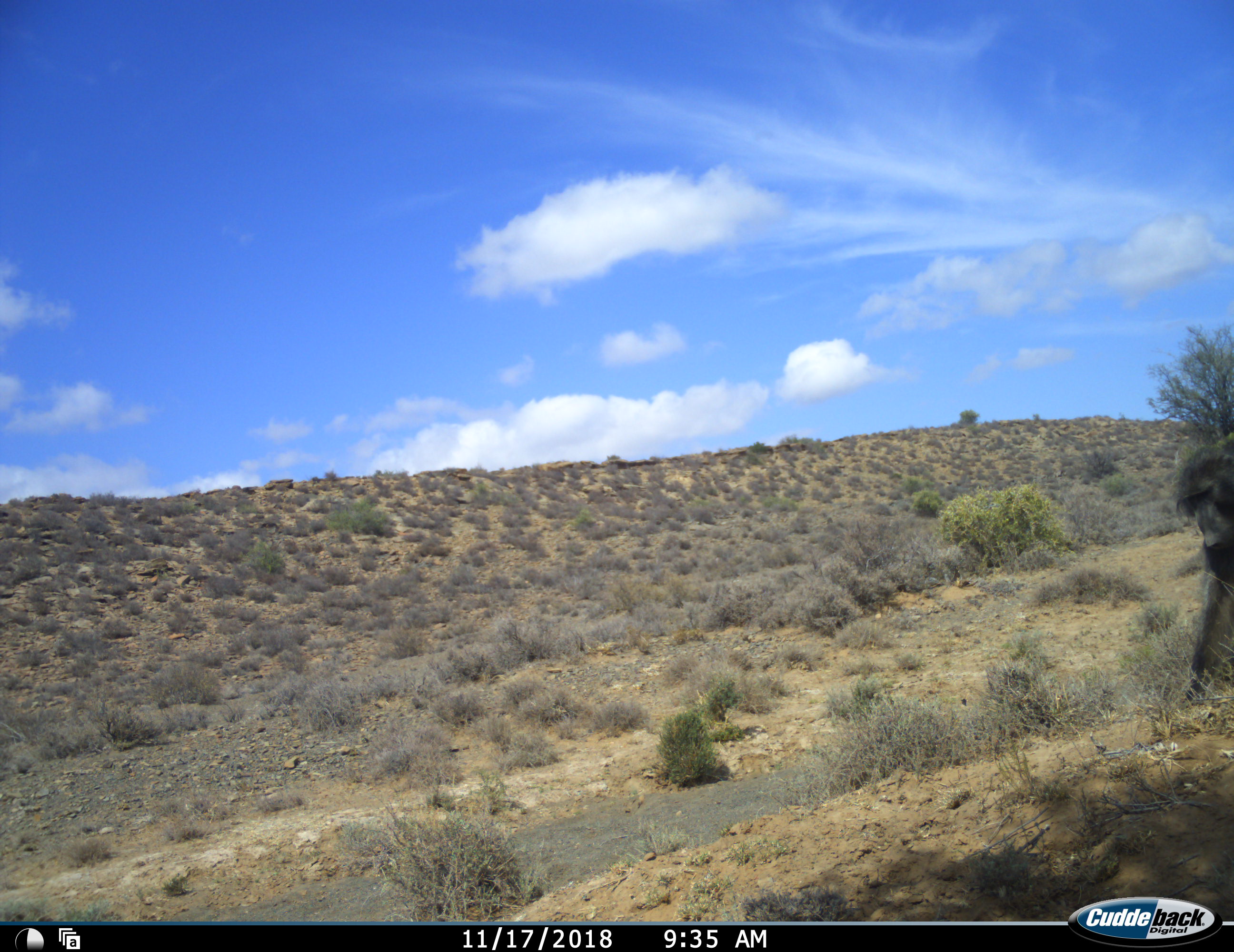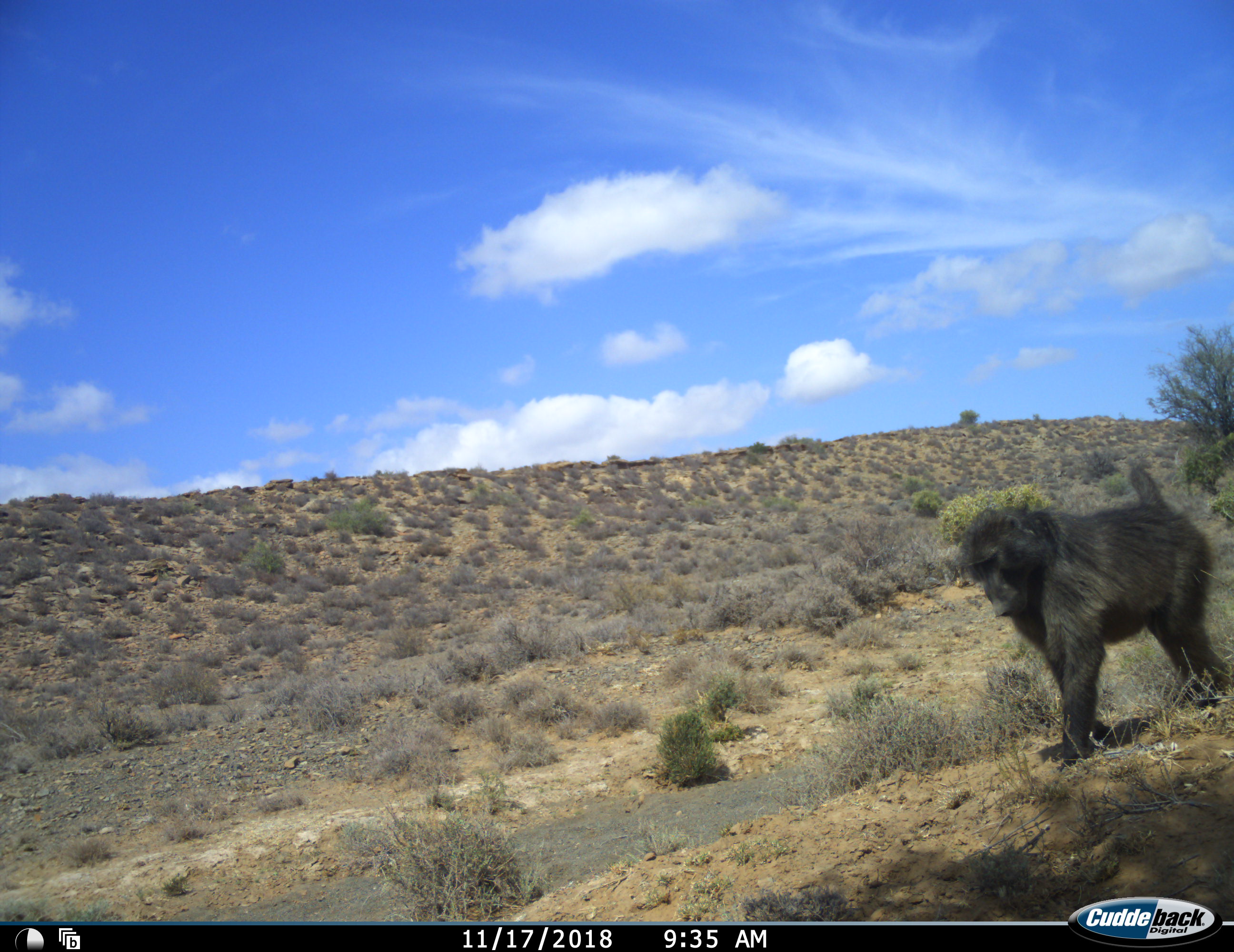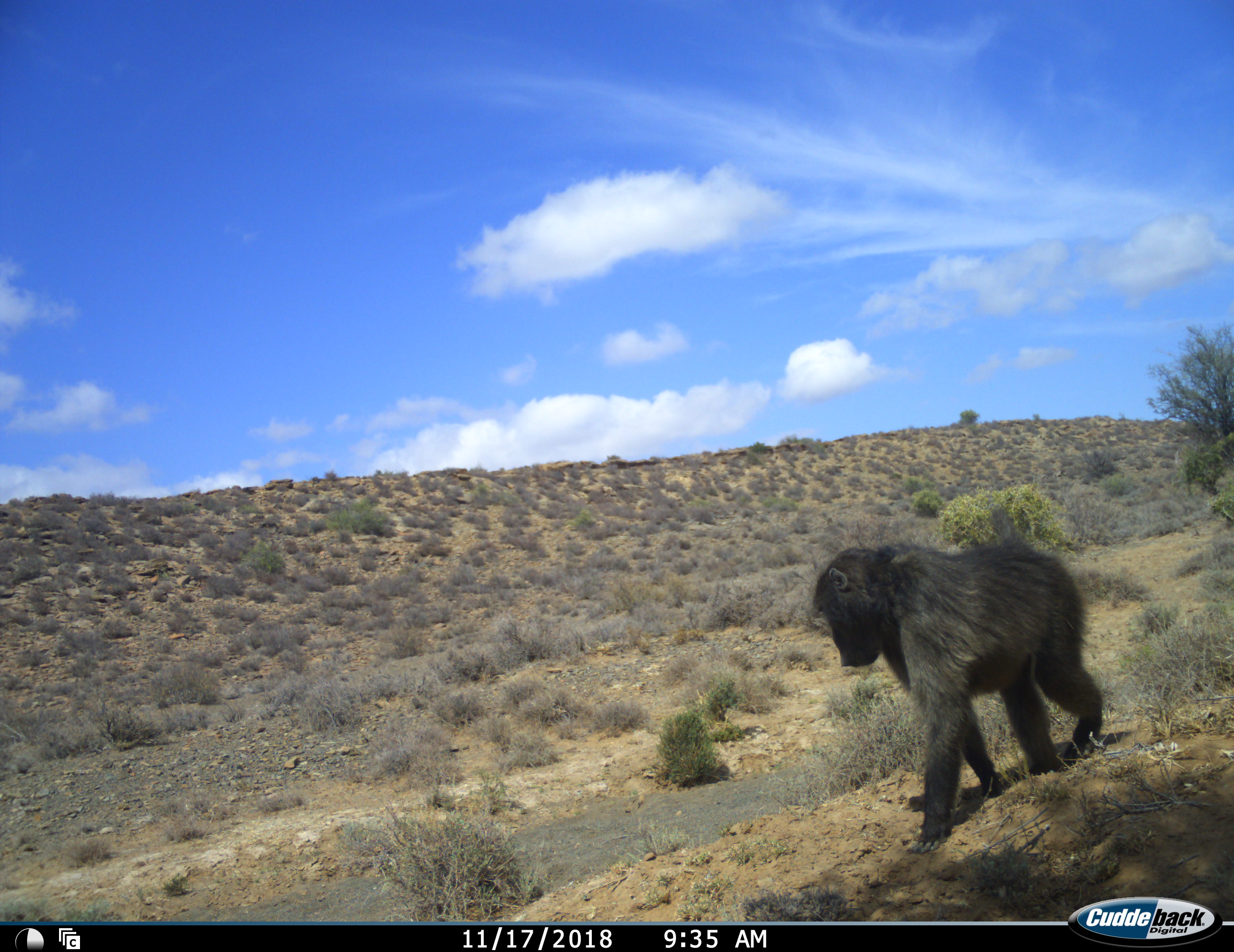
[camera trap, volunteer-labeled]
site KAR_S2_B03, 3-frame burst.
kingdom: Animalia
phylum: Chordata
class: Mammalia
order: Primates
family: Cercopithecidae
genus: Papio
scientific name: Papio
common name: baboon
Baboon (Papio), count 1. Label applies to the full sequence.